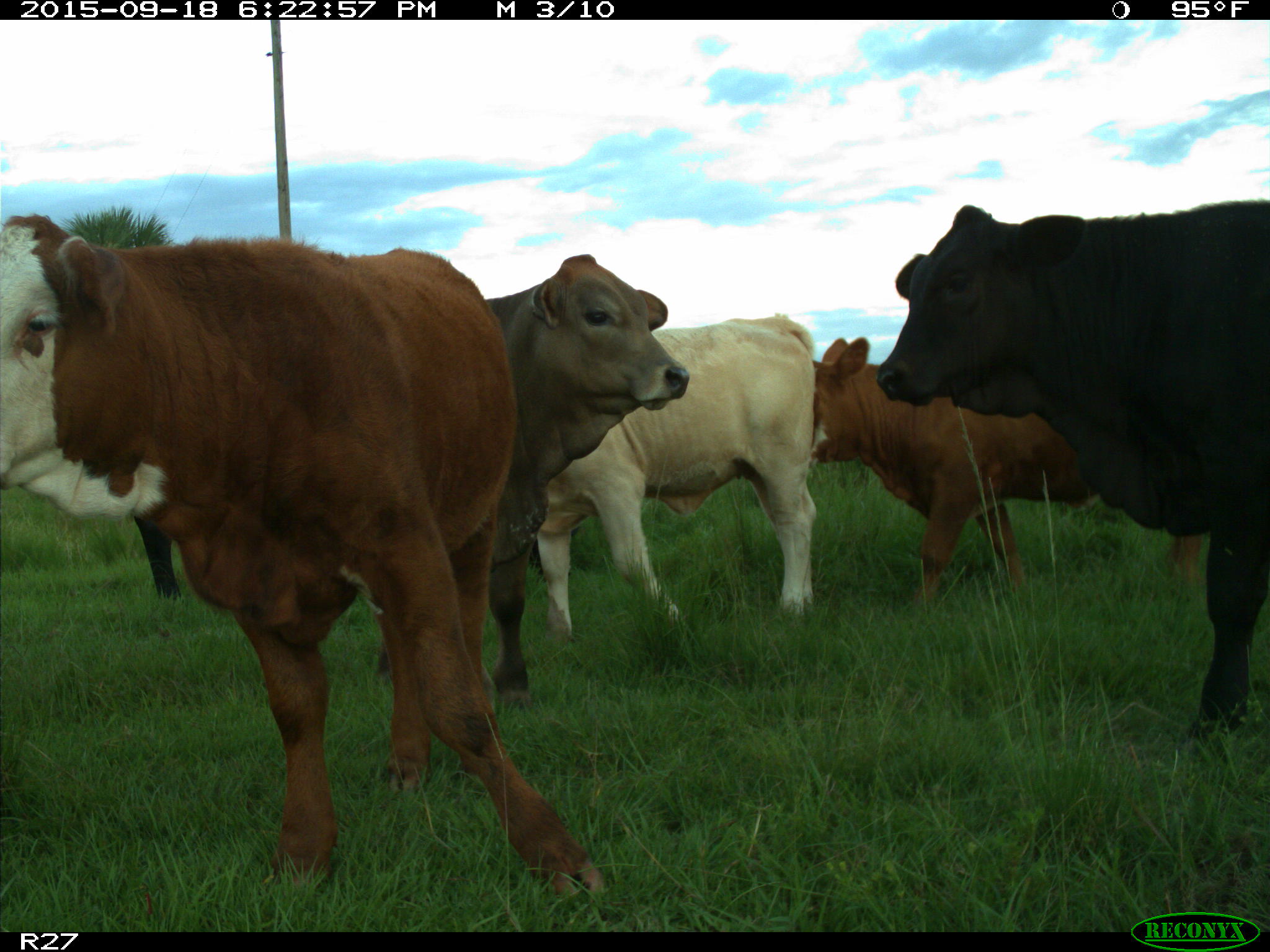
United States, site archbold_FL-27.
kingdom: Animalia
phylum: Chordata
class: Mammalia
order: Artiodactyla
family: Bovidae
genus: Bos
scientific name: Bos taurus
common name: domestic cow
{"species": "Bos taurus (domestic cow)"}